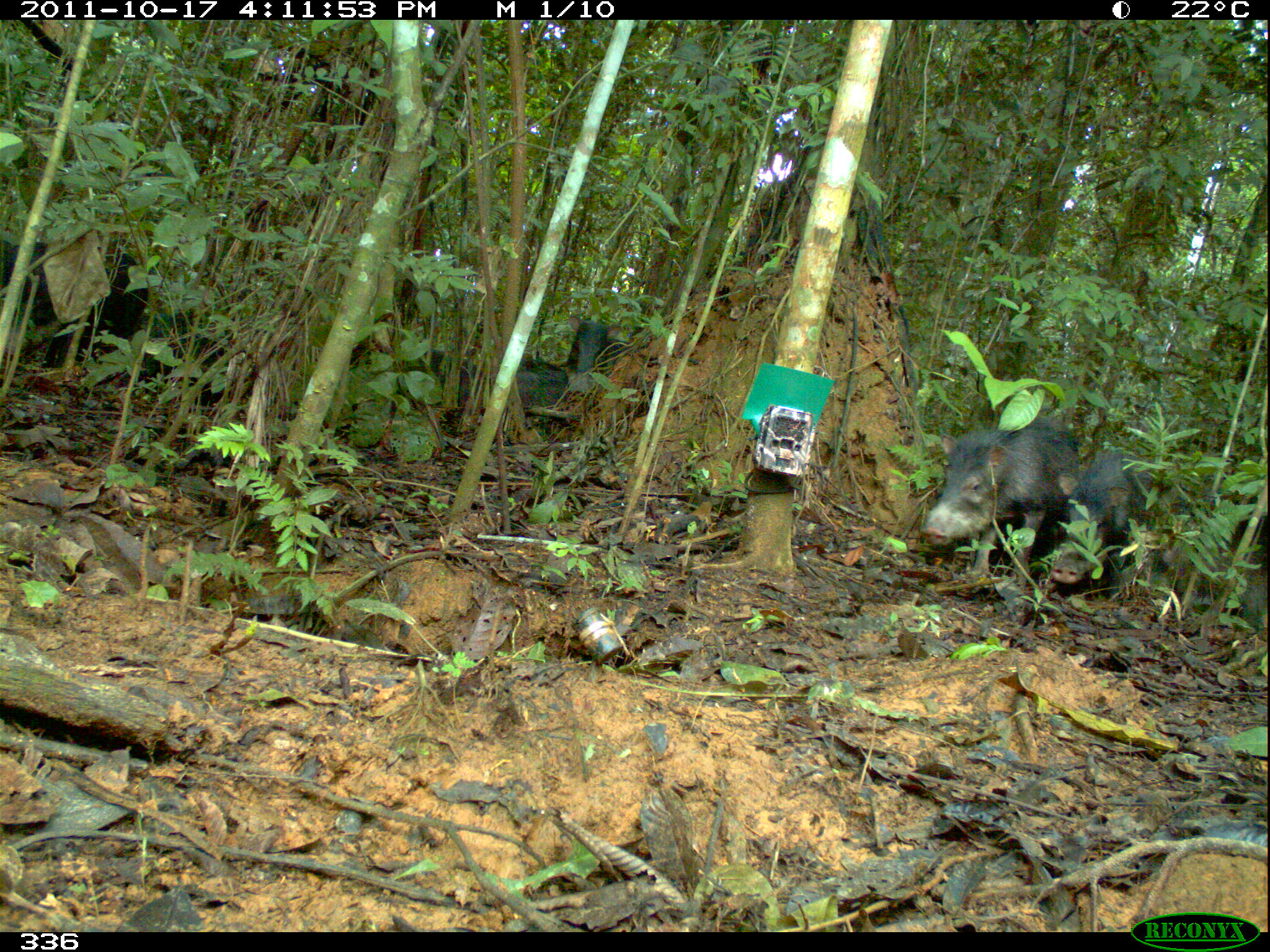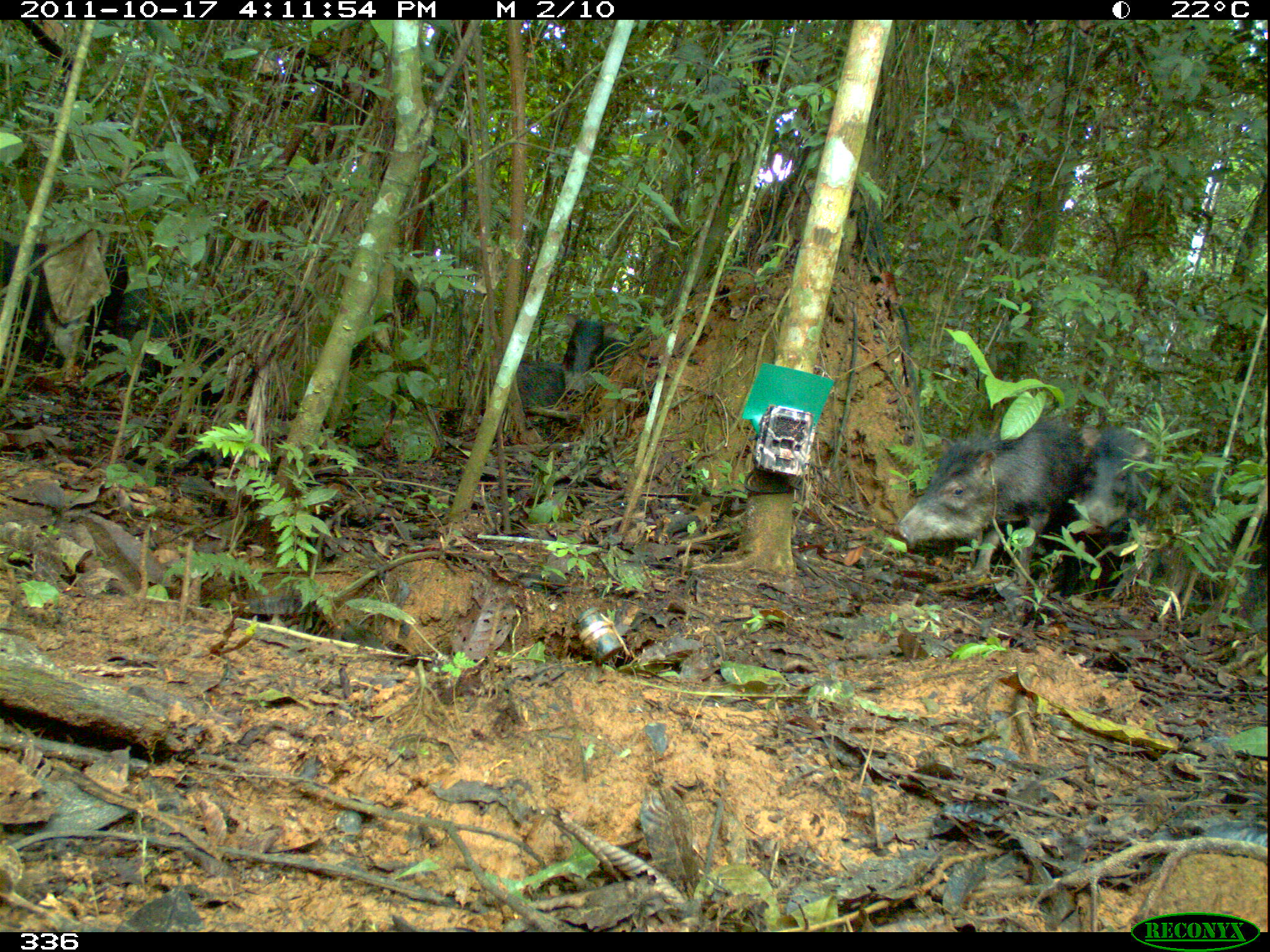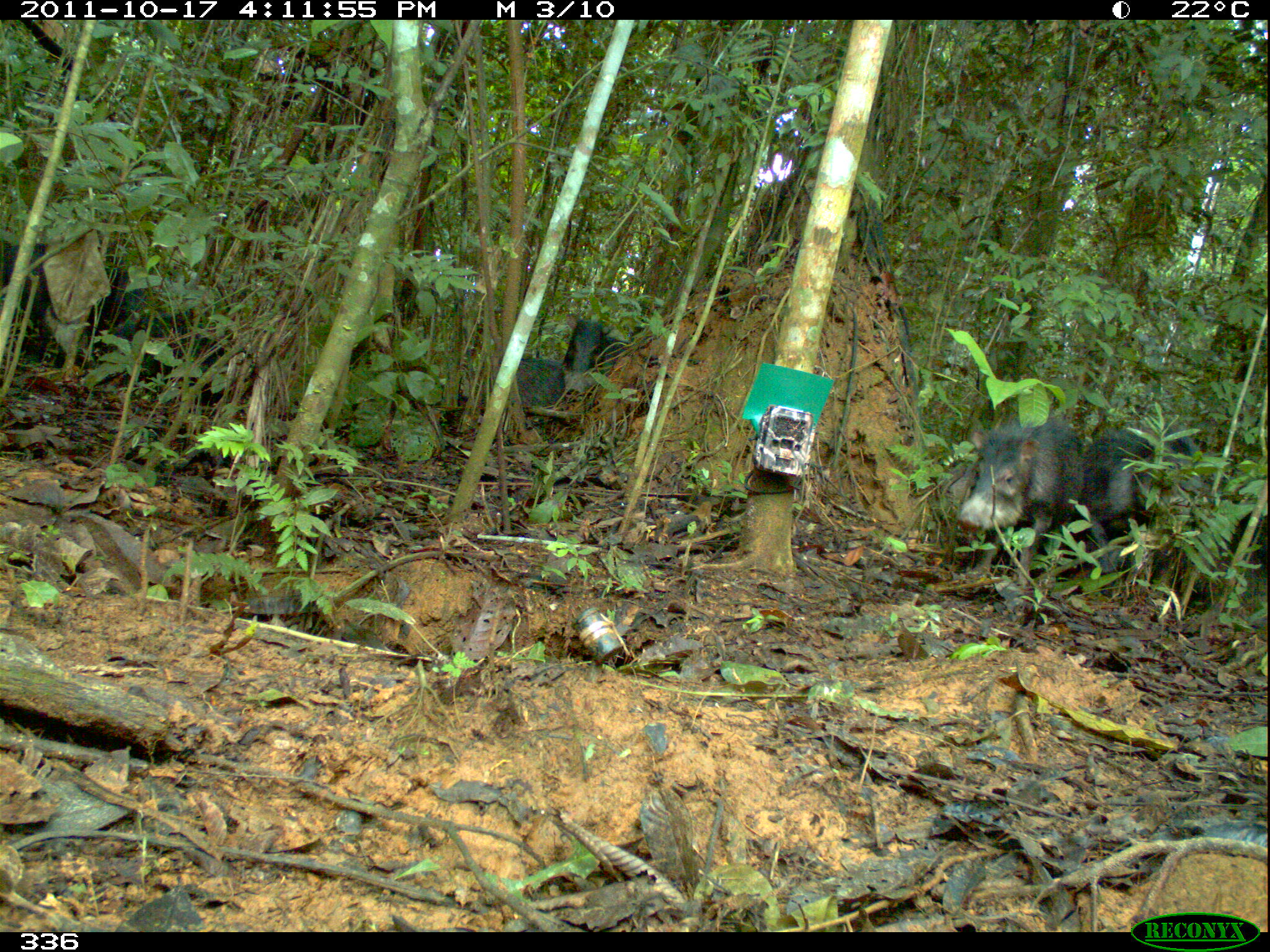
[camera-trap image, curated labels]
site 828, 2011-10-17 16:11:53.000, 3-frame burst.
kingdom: Animalia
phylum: Chordata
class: Mammalia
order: Artiodactyla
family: Tayassuidae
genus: Tayassu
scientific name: Tayassu pecari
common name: white-lipped peccary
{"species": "Tayassu pecari (white-lipped peccary)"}